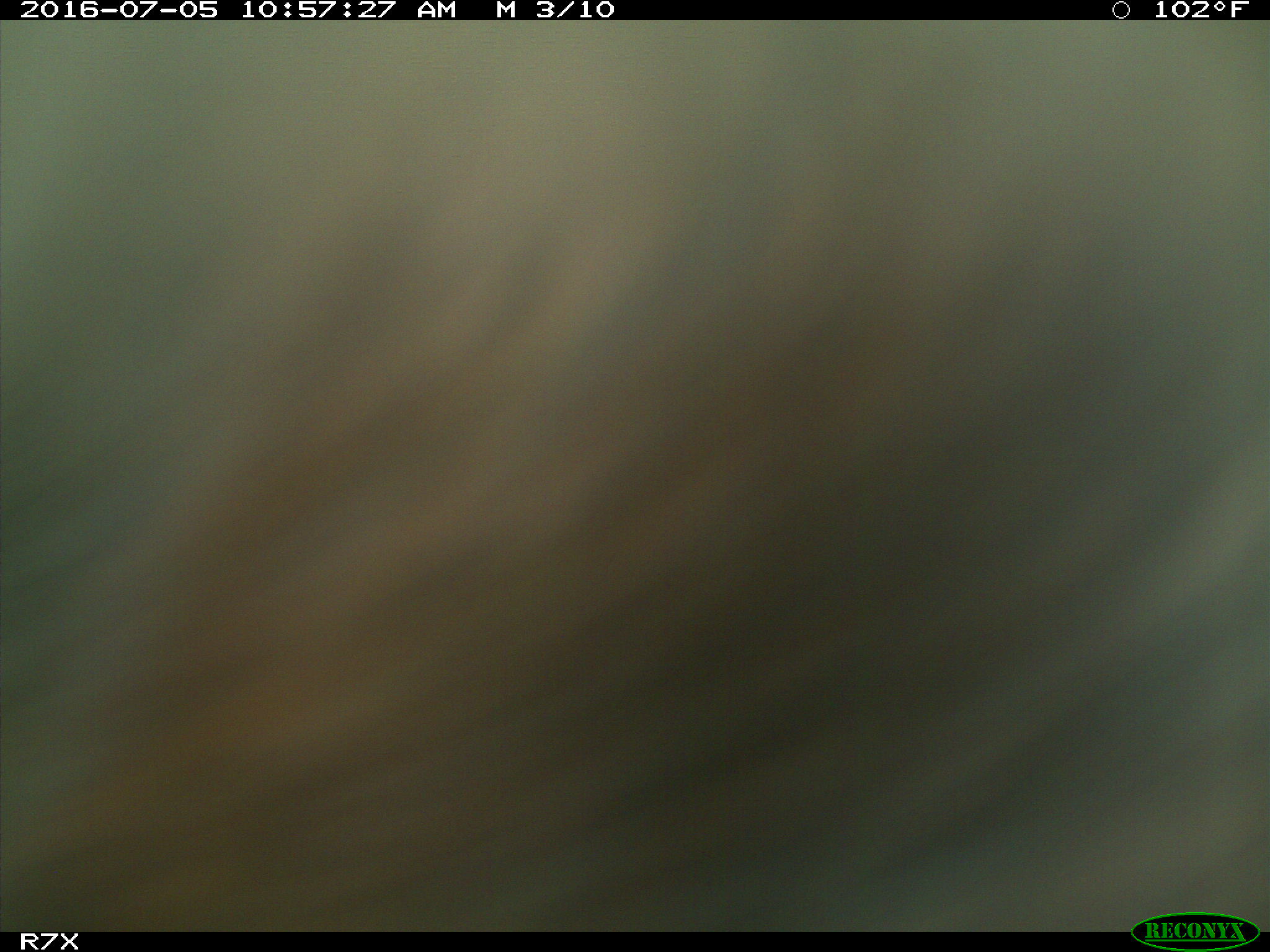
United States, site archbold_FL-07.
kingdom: Animalia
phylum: Chordata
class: Mammalia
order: Artiodactyla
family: Bovidae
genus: Bos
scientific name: Bos taurus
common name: domestic cow